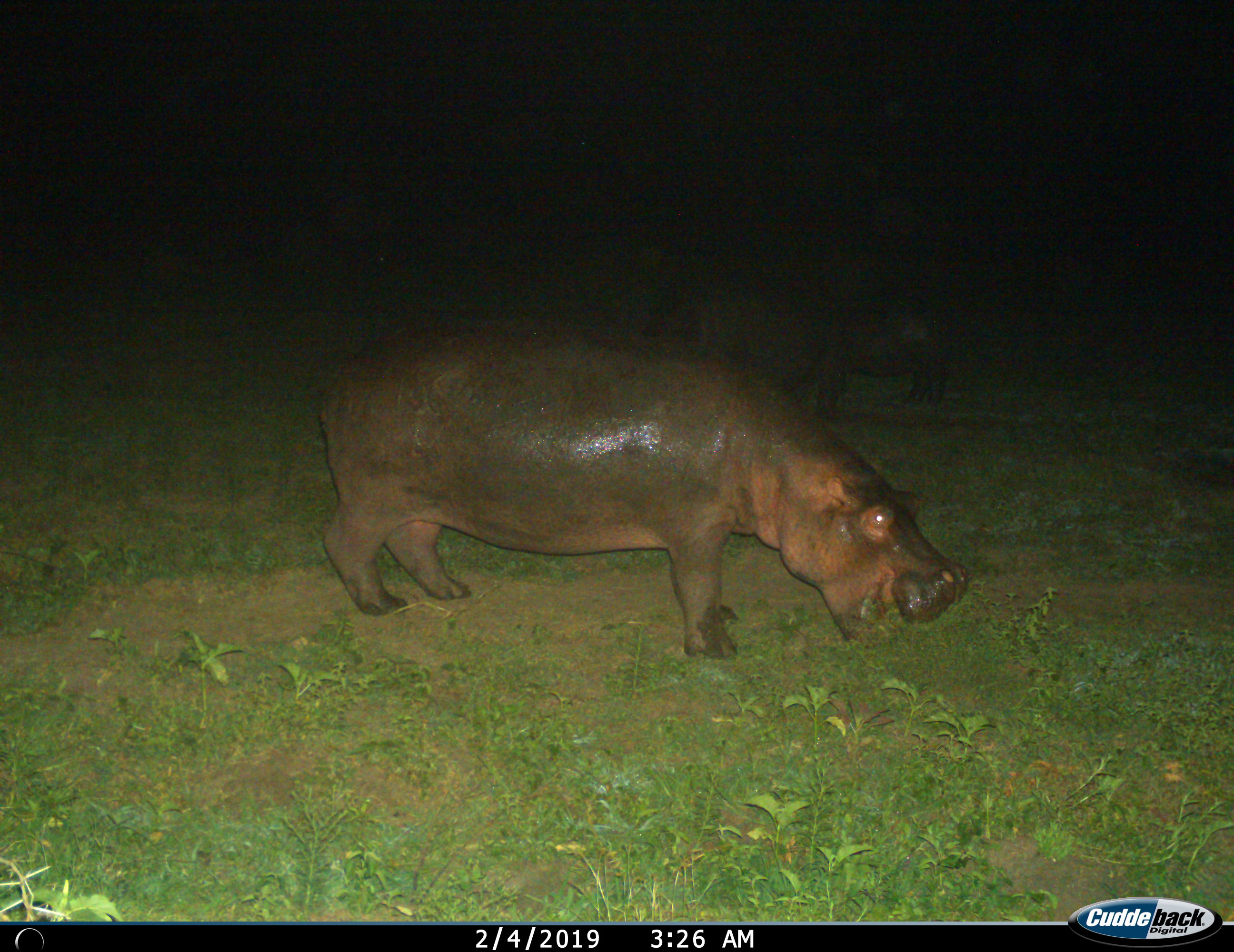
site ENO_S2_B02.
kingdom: Animalia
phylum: Chordata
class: Mammalia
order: Artiodactyla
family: Hippopotamidae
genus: Hippopotamus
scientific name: Hippopotamus amphibius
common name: hippopotamus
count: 2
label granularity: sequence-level